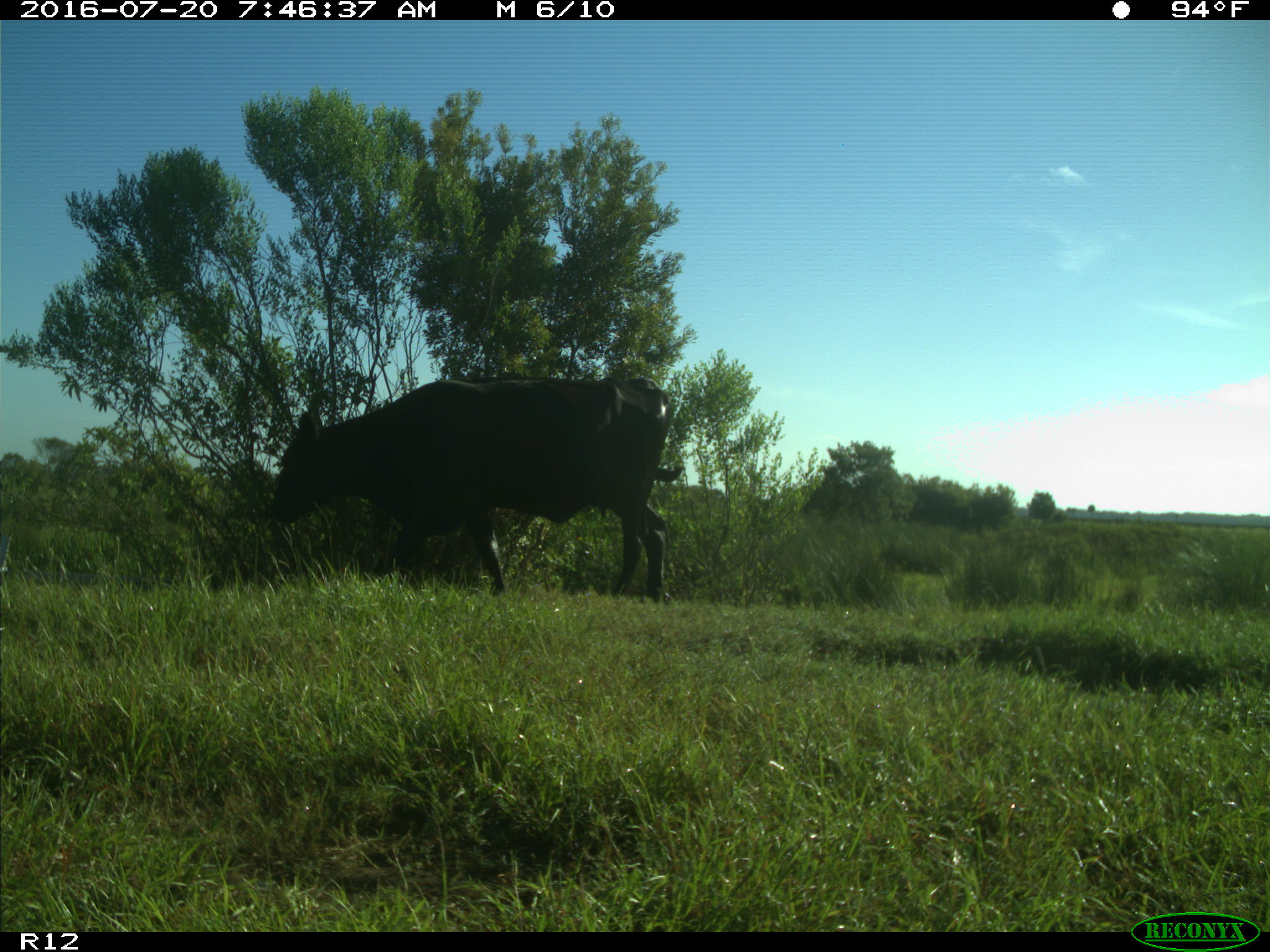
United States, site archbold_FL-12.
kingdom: Animalia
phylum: Chordata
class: Mammalia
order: Artiodactyla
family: Bovidae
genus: Bos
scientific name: Bos taurus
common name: domestic cow